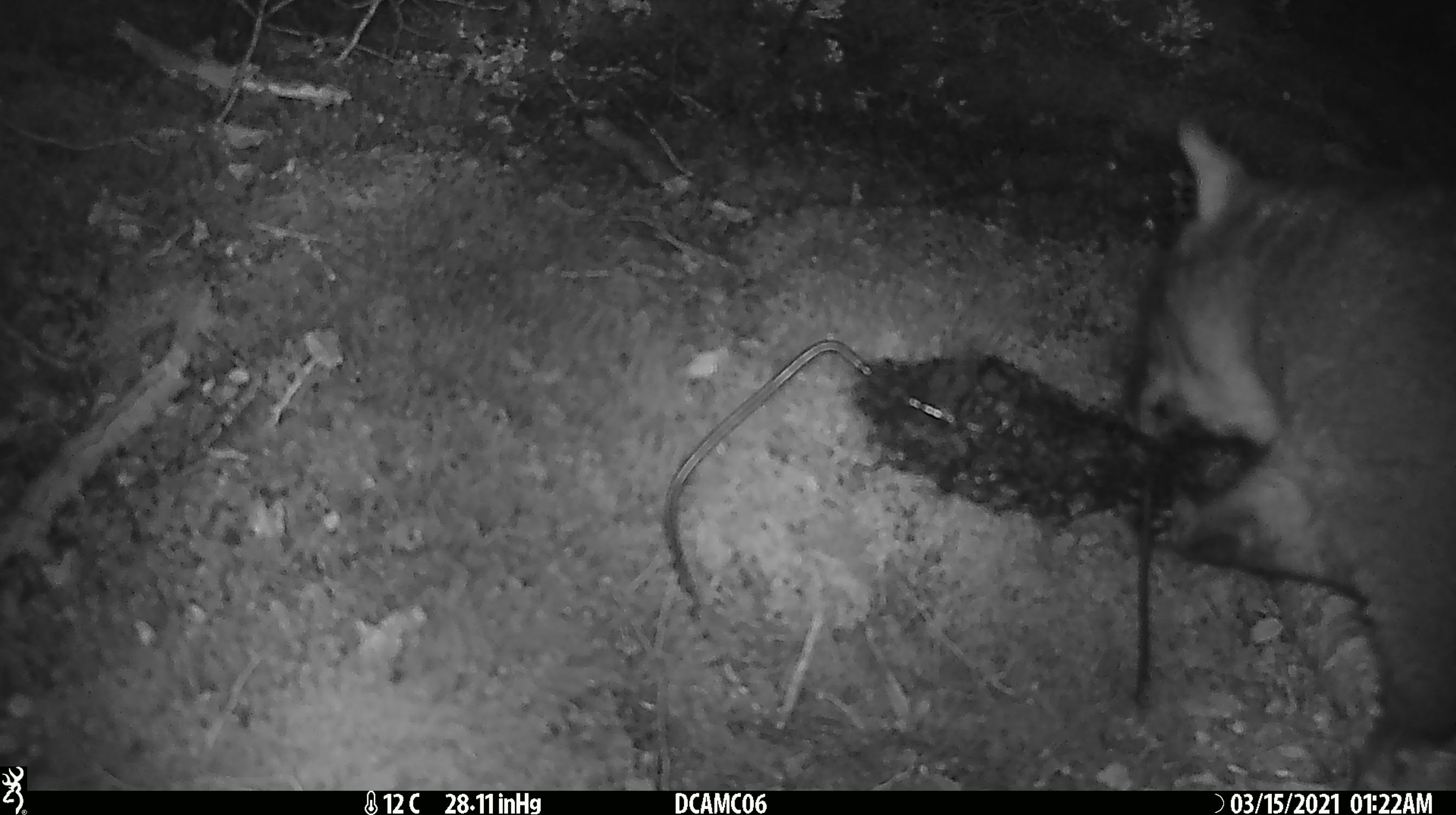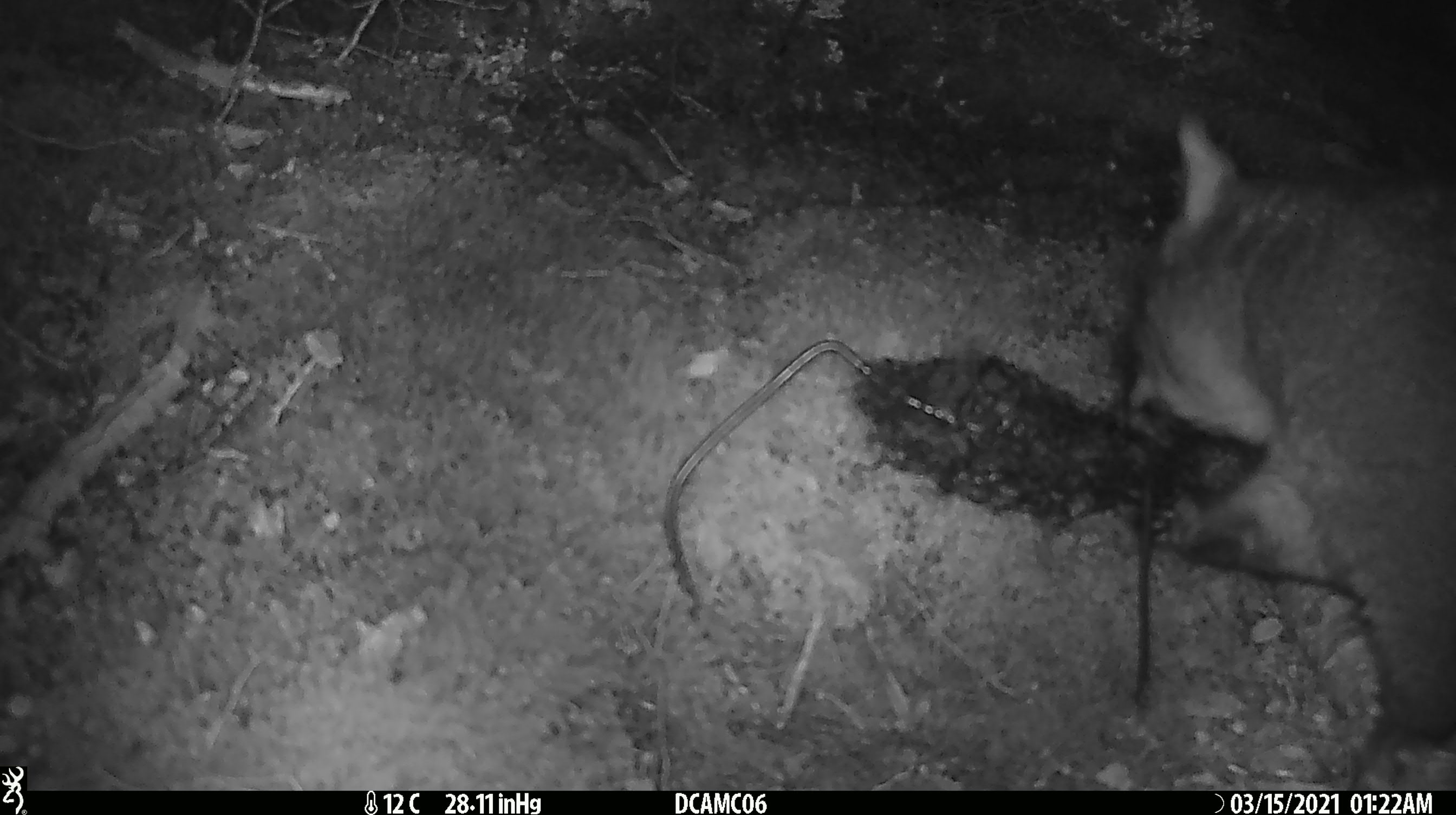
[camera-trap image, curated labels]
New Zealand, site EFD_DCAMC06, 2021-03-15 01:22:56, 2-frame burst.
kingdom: Animalia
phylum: Chordata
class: Mammalia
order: Diprotodontia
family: Phalangeridae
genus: Trichosurus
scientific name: Trichosurus vulpecula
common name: common brushtail possum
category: possum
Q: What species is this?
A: Possum (common brushtail possum) (Trichosurus vulpecula).